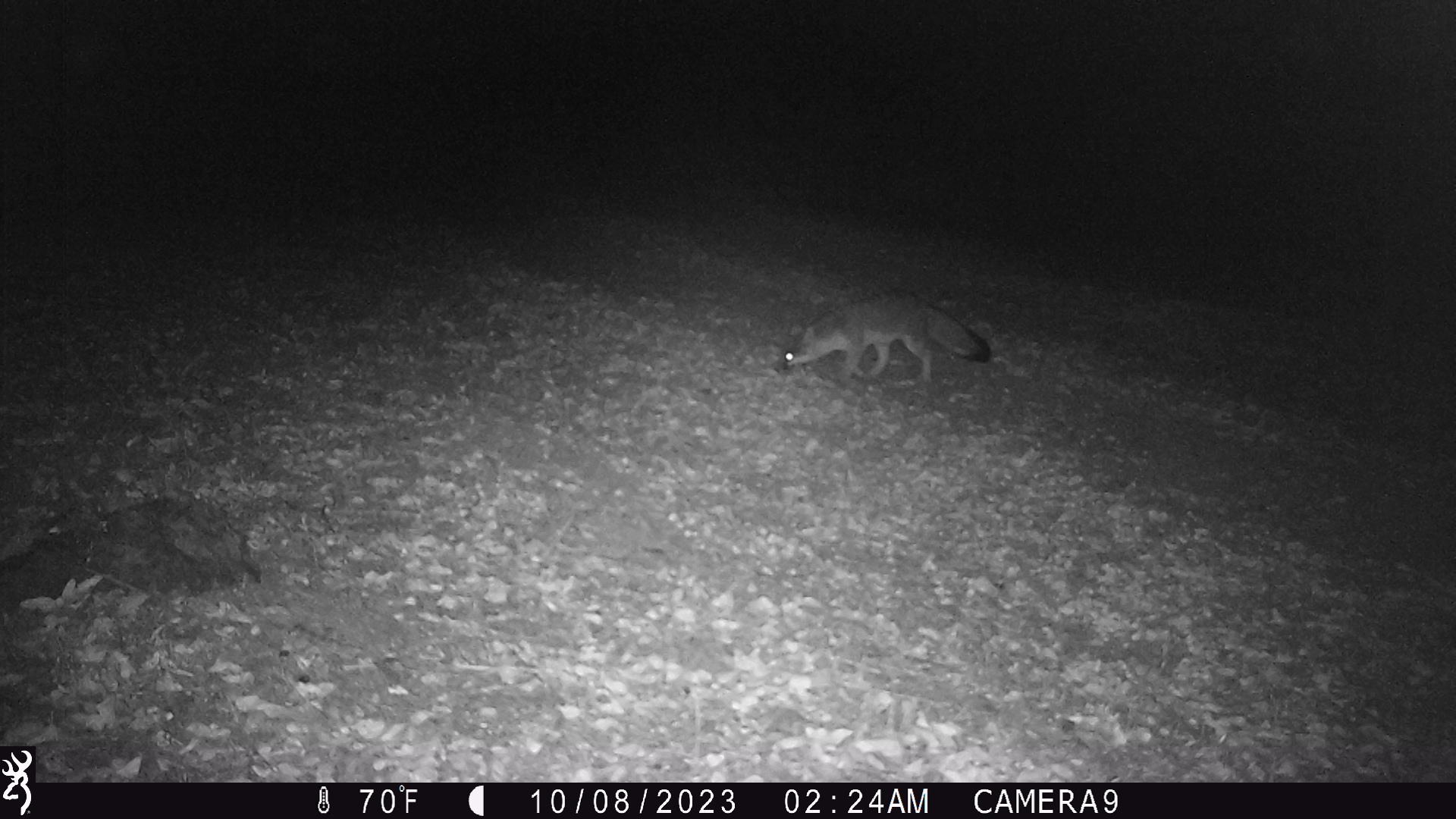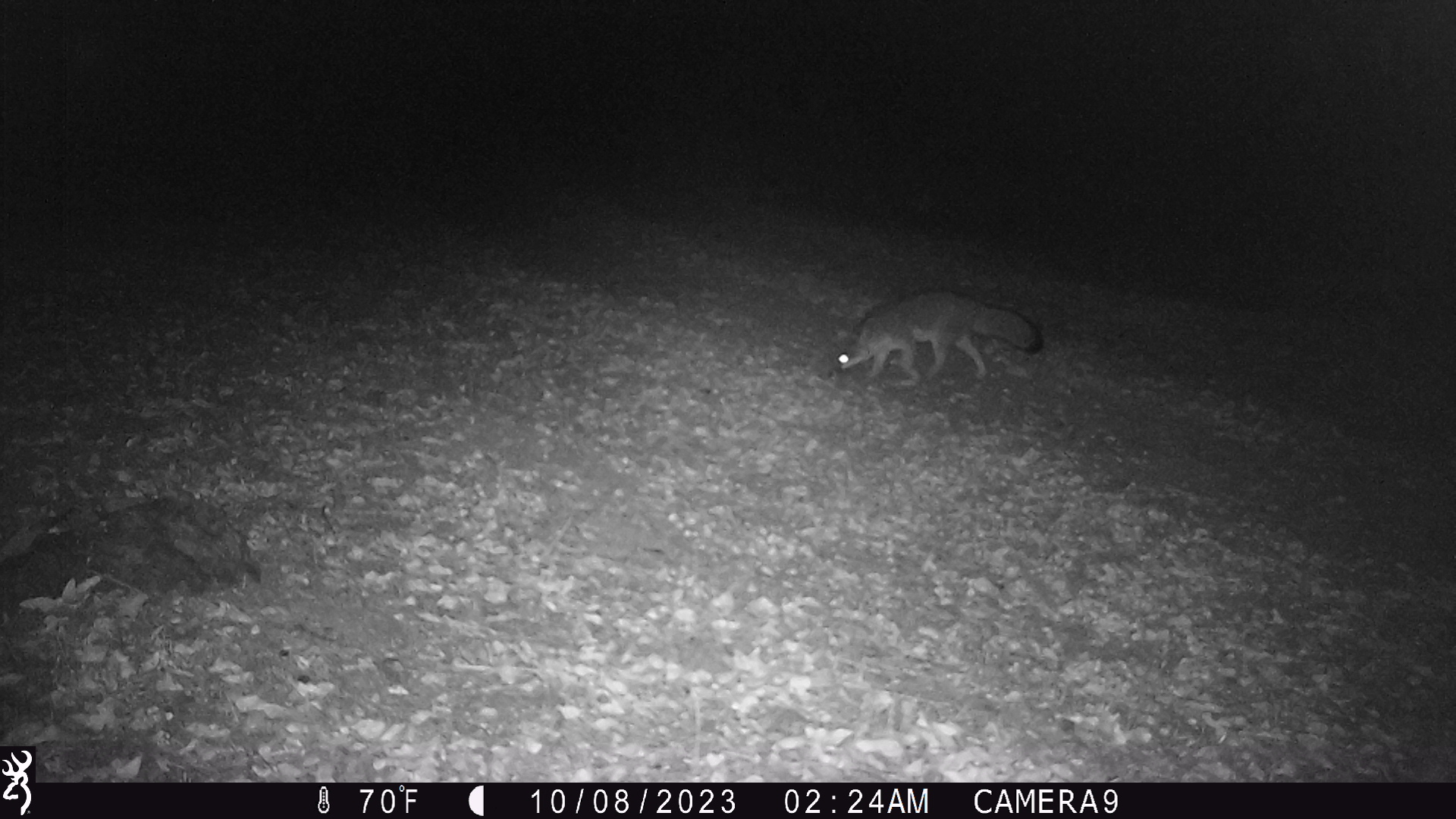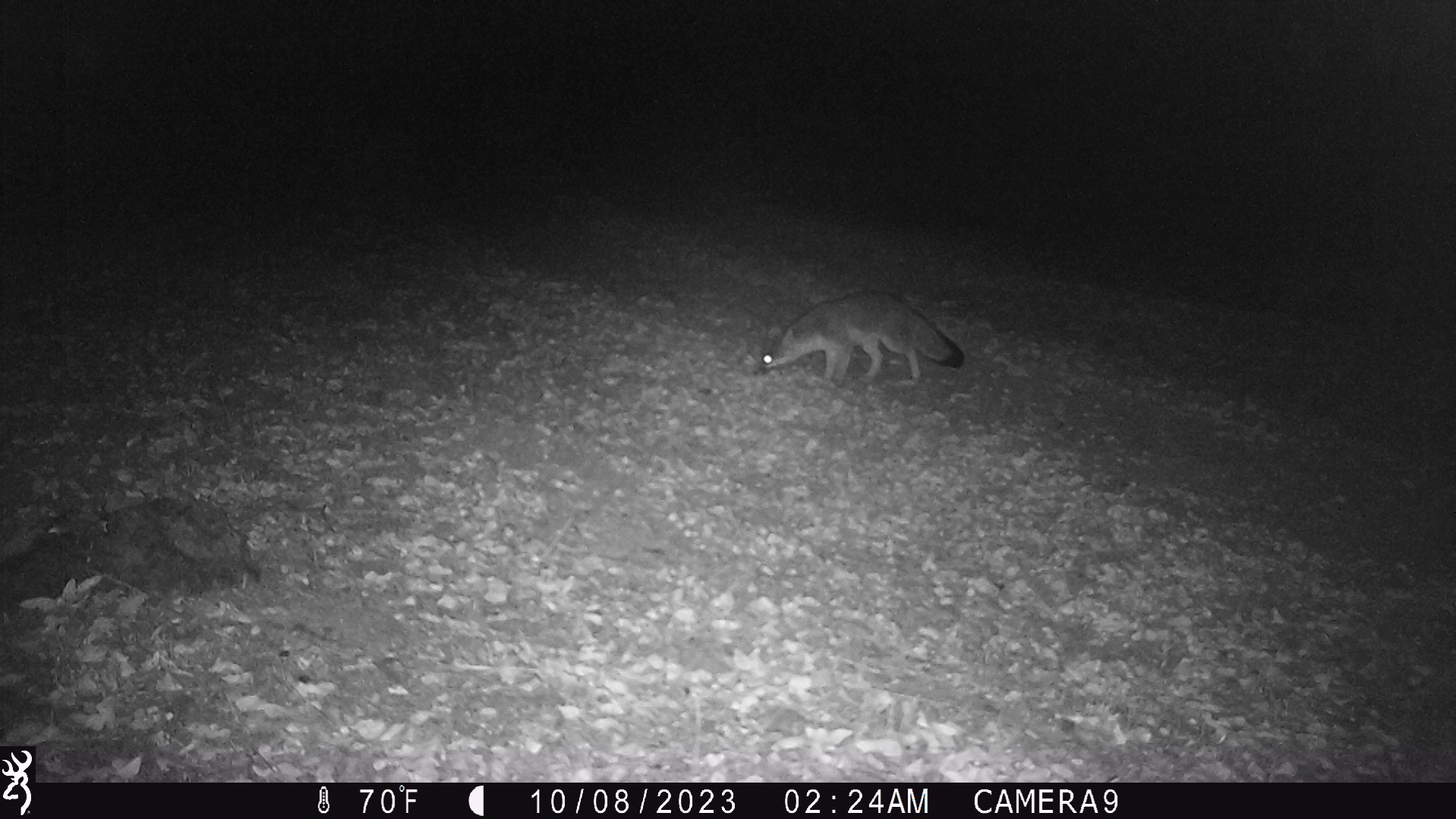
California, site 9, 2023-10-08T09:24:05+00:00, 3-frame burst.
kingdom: Animalia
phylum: Chordata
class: Mammalia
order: Carnivora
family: Canidae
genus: Urocyon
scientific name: Urocyon cinereoargenteus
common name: gray fox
Gray fox (Urocyon cinereoargenteus).